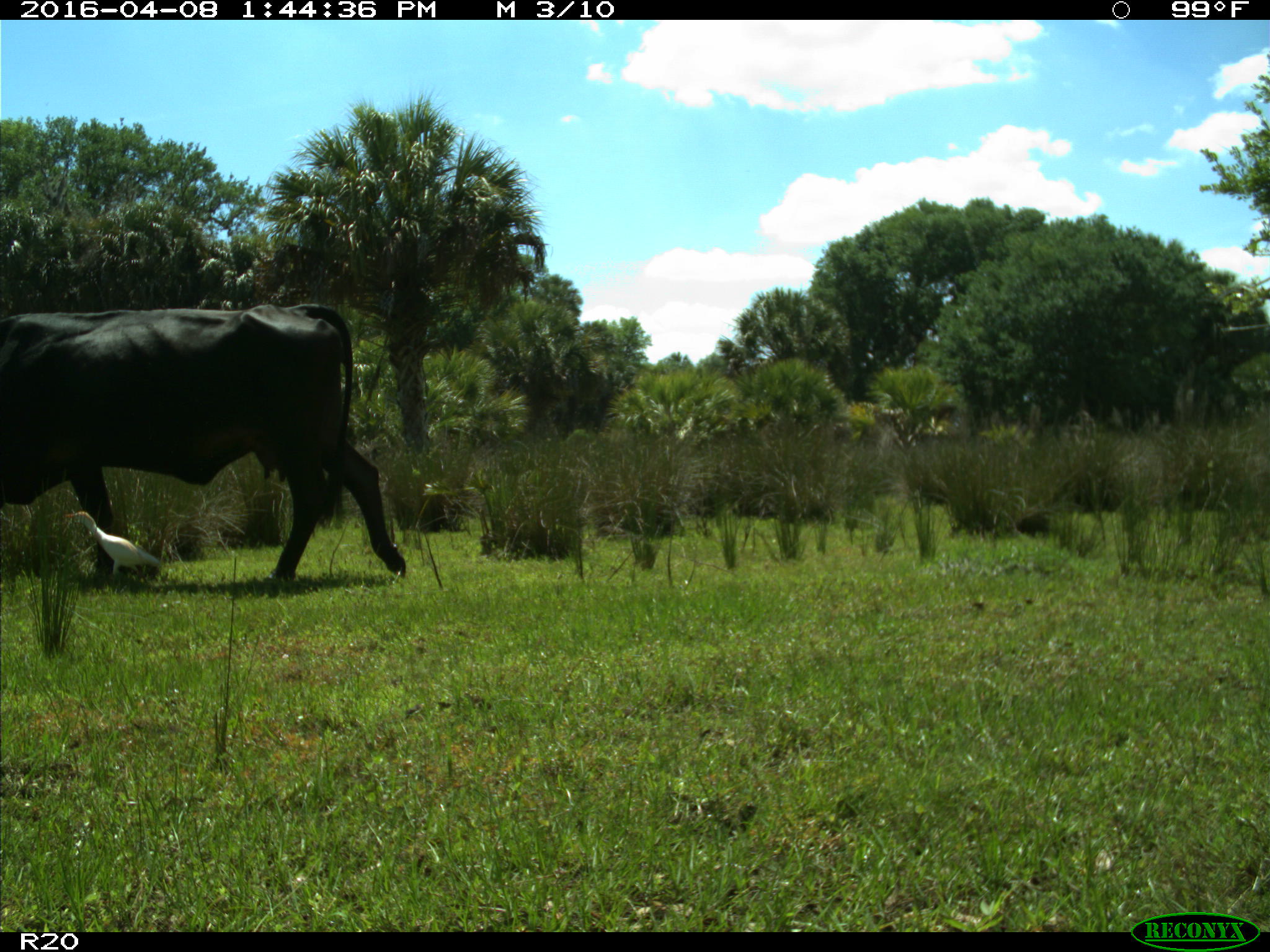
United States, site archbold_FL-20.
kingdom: Animalia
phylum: Chordata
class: Mammalia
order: Artiodactyla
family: Bovidae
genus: Bos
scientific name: Bos taurus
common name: domestic cow